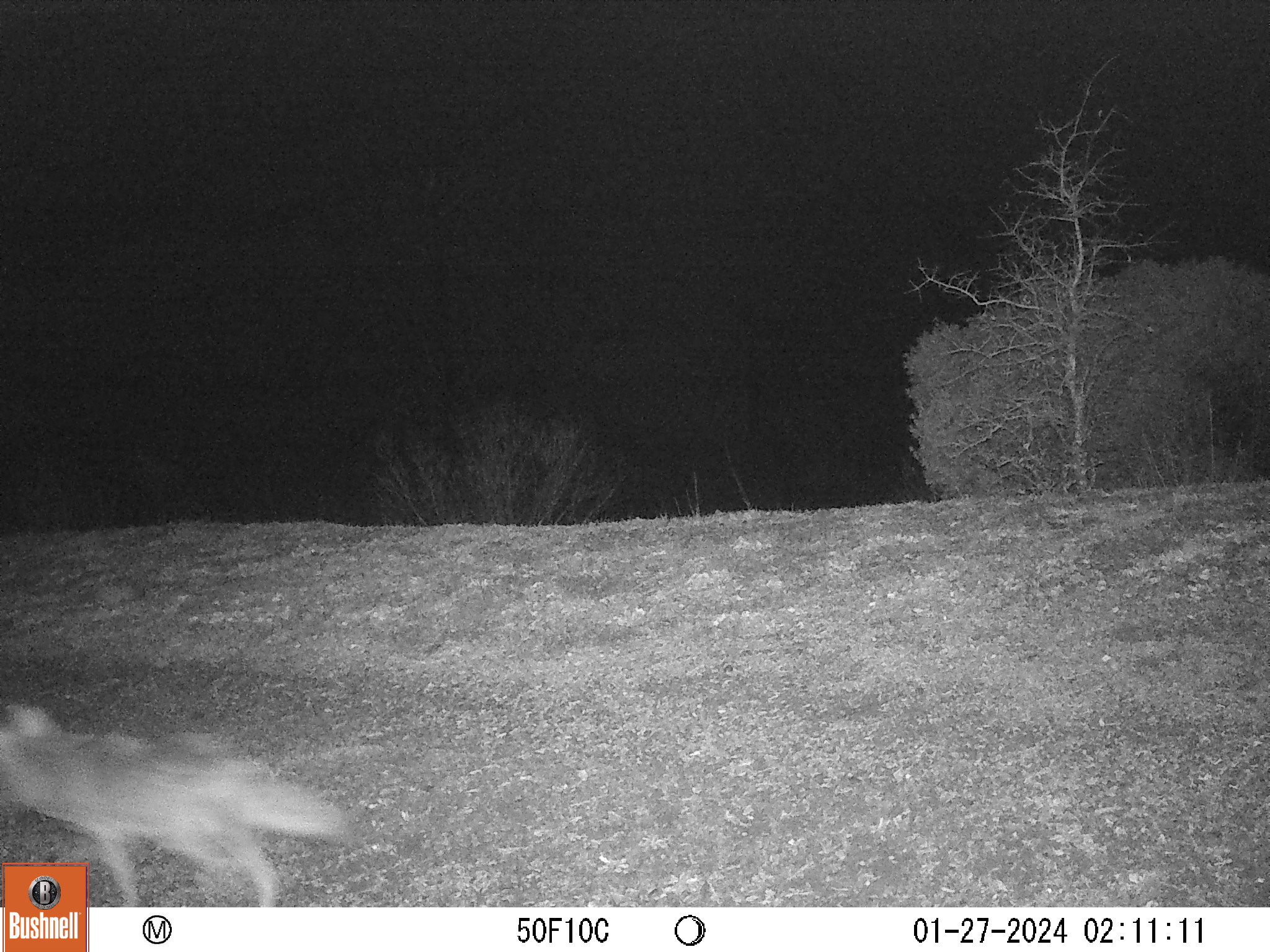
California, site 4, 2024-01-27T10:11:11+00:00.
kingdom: Animalia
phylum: Chordata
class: Mammalia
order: Carnivora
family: Canidae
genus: Canis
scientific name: Canis latrans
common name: coyote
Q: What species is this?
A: Coyote (Canis latrans).